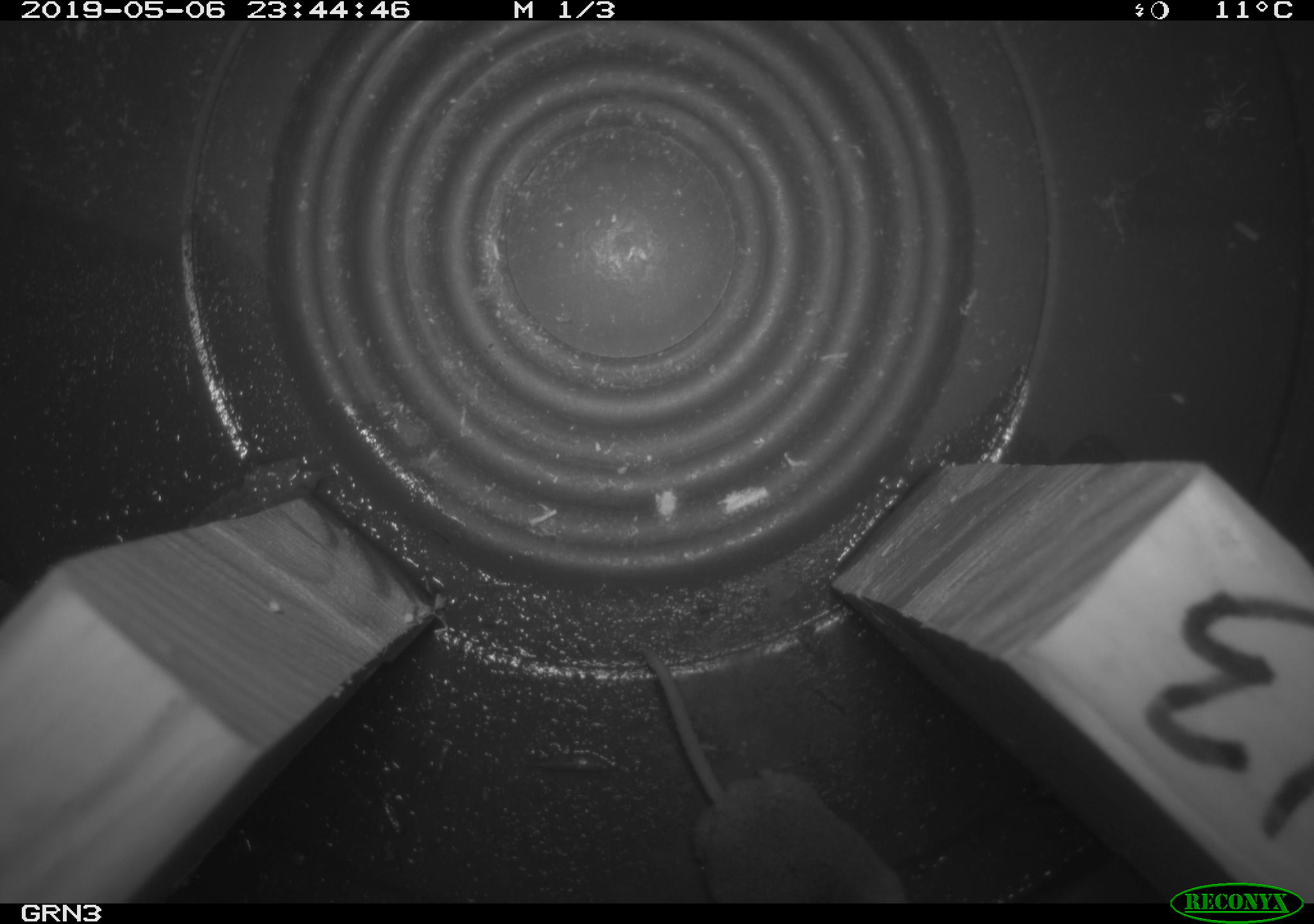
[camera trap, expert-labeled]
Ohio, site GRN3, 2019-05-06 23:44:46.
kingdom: Animalia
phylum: Chordata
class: Mammalia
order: Eulipotyphla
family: Soricidae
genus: Sorex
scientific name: Sorex cinereus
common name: masked shrew